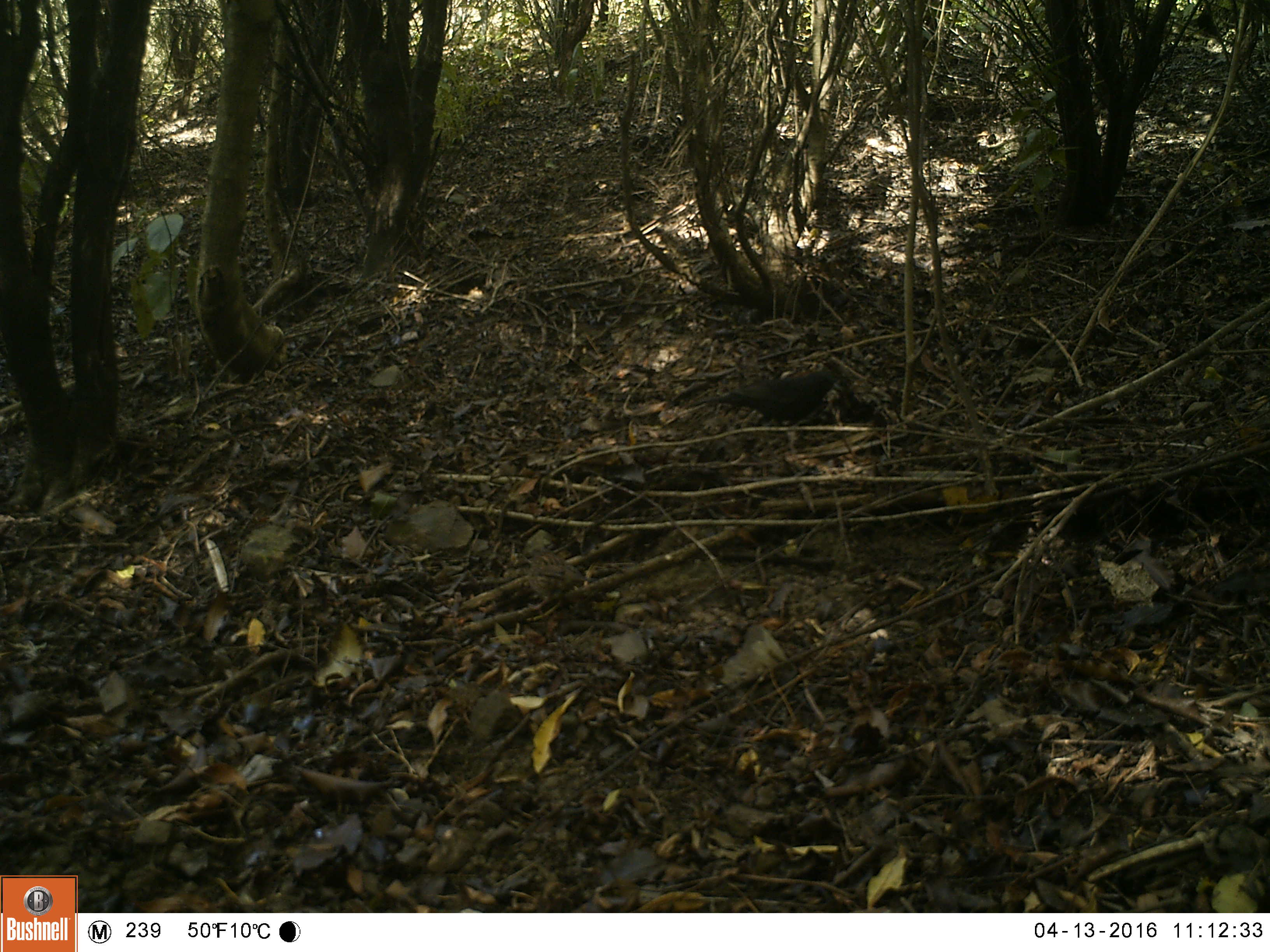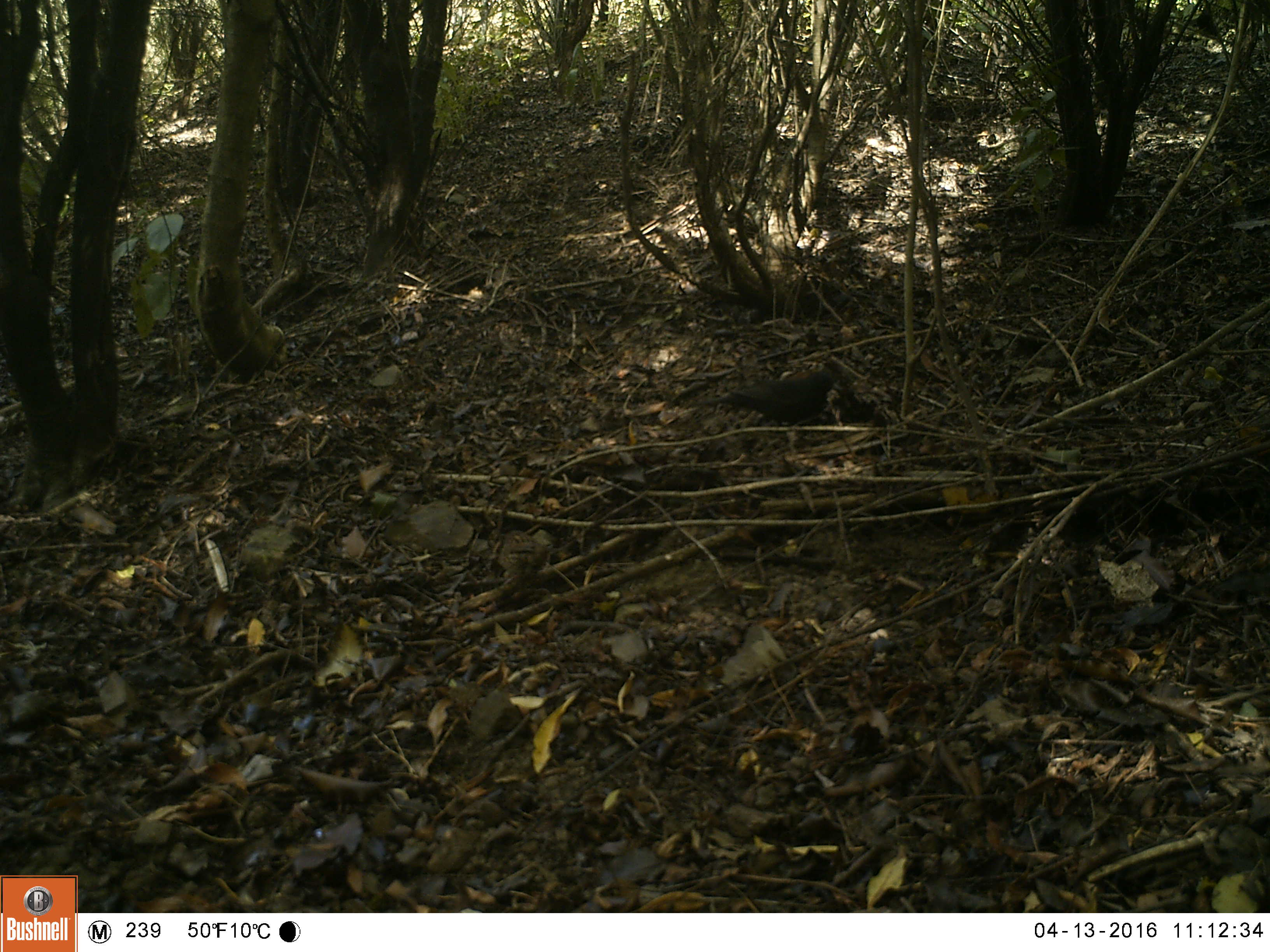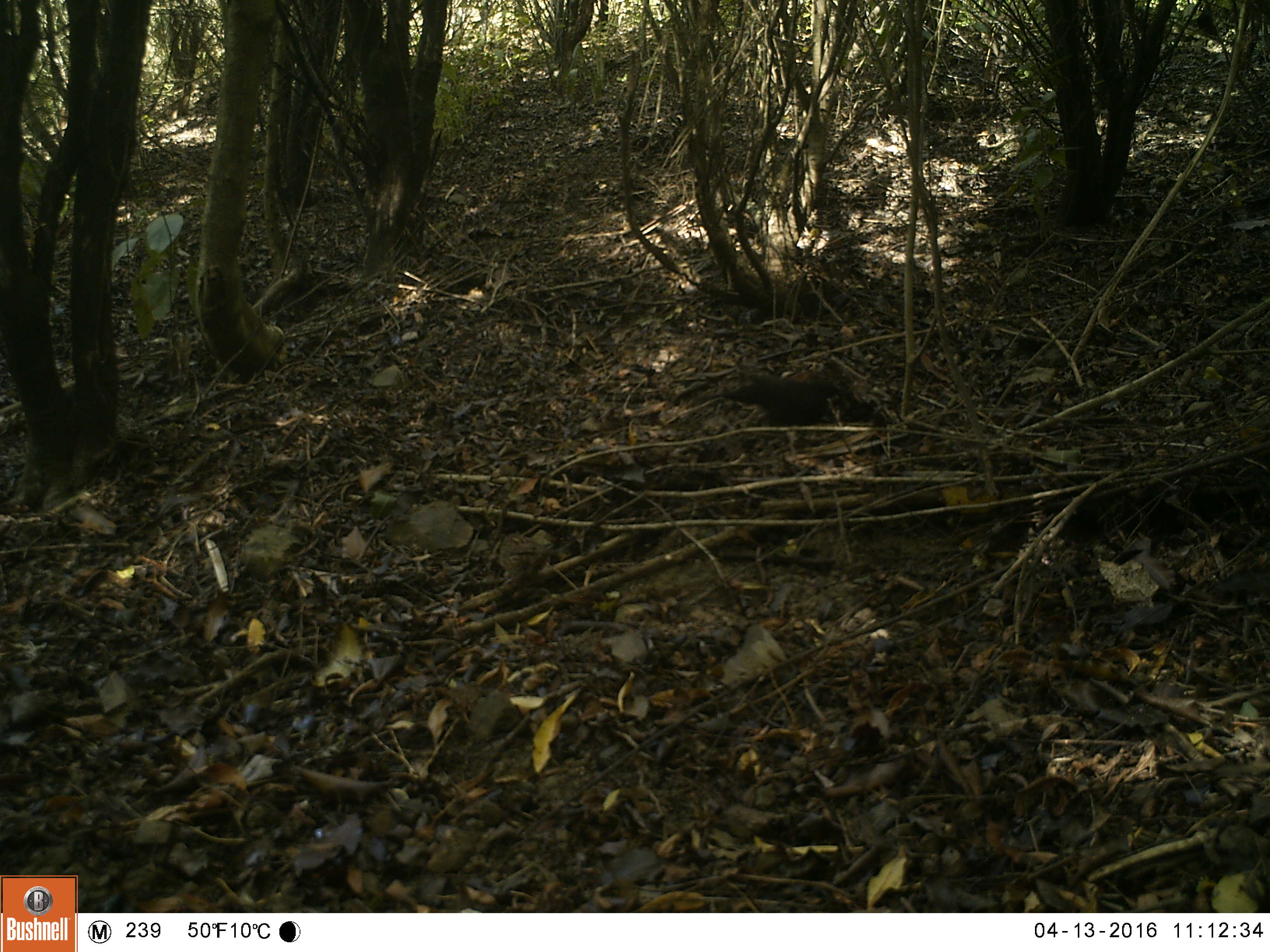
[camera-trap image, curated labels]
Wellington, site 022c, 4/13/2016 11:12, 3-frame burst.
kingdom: Animalia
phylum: Chordata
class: Aves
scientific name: Aves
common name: bird